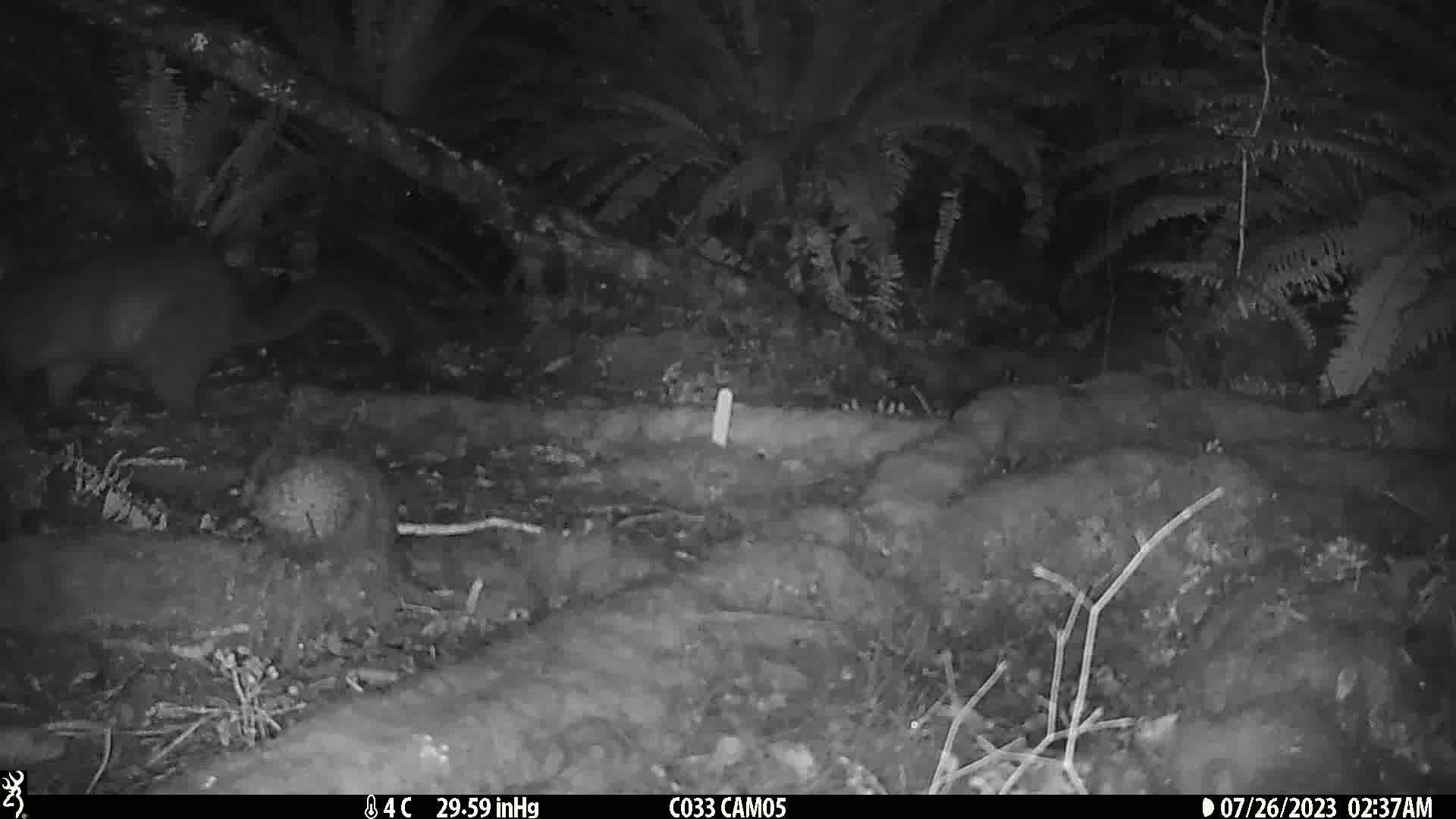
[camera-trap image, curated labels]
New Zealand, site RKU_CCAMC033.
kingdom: Animalia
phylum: Chordata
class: Mammalia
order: Diprotodontia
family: Phalangeridae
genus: Trichosurus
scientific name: Trichosurus vulpecula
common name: common brushtail possum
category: possum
Possum (common brushtail possum) (Trichosurus vulpecula).